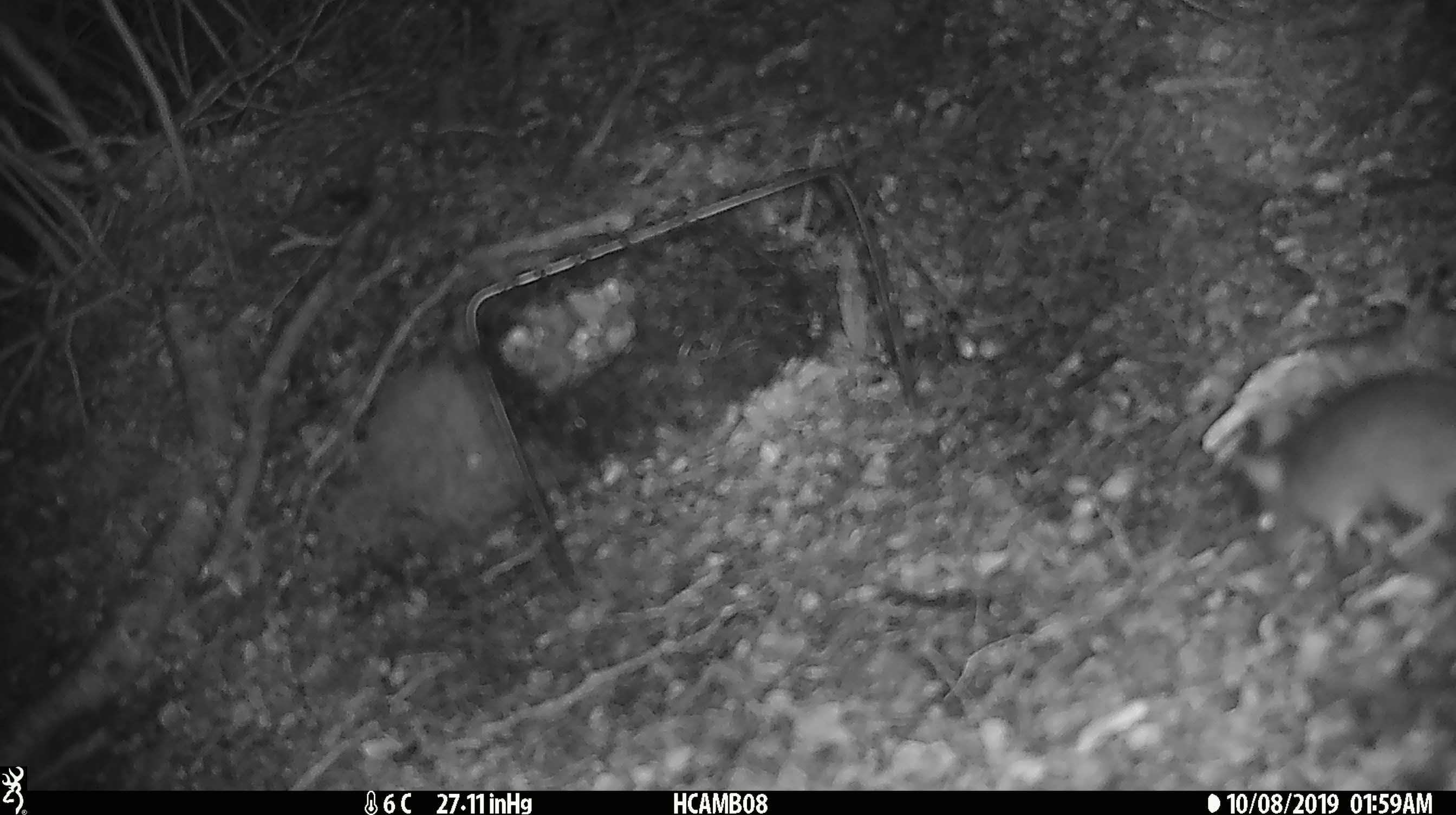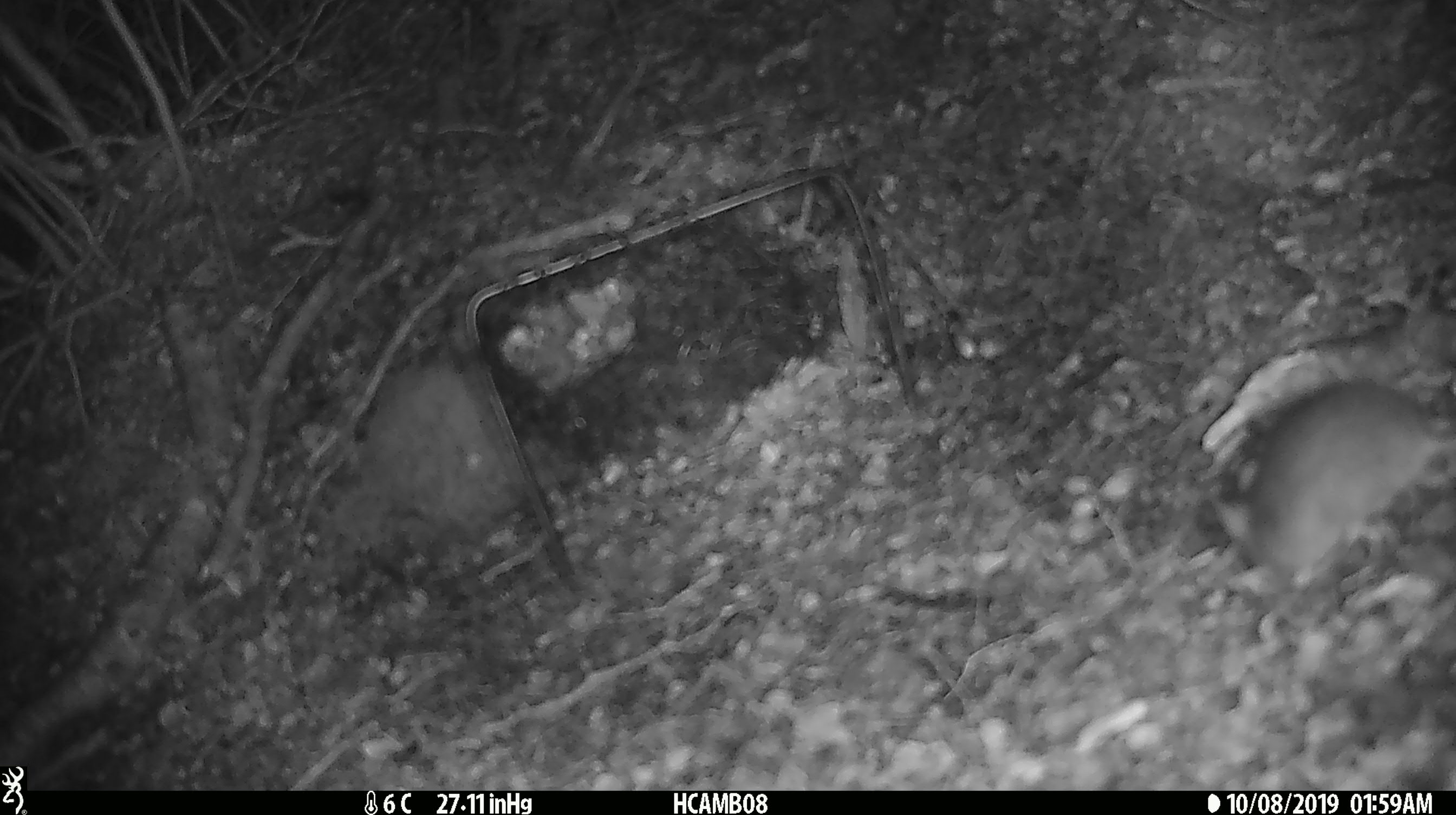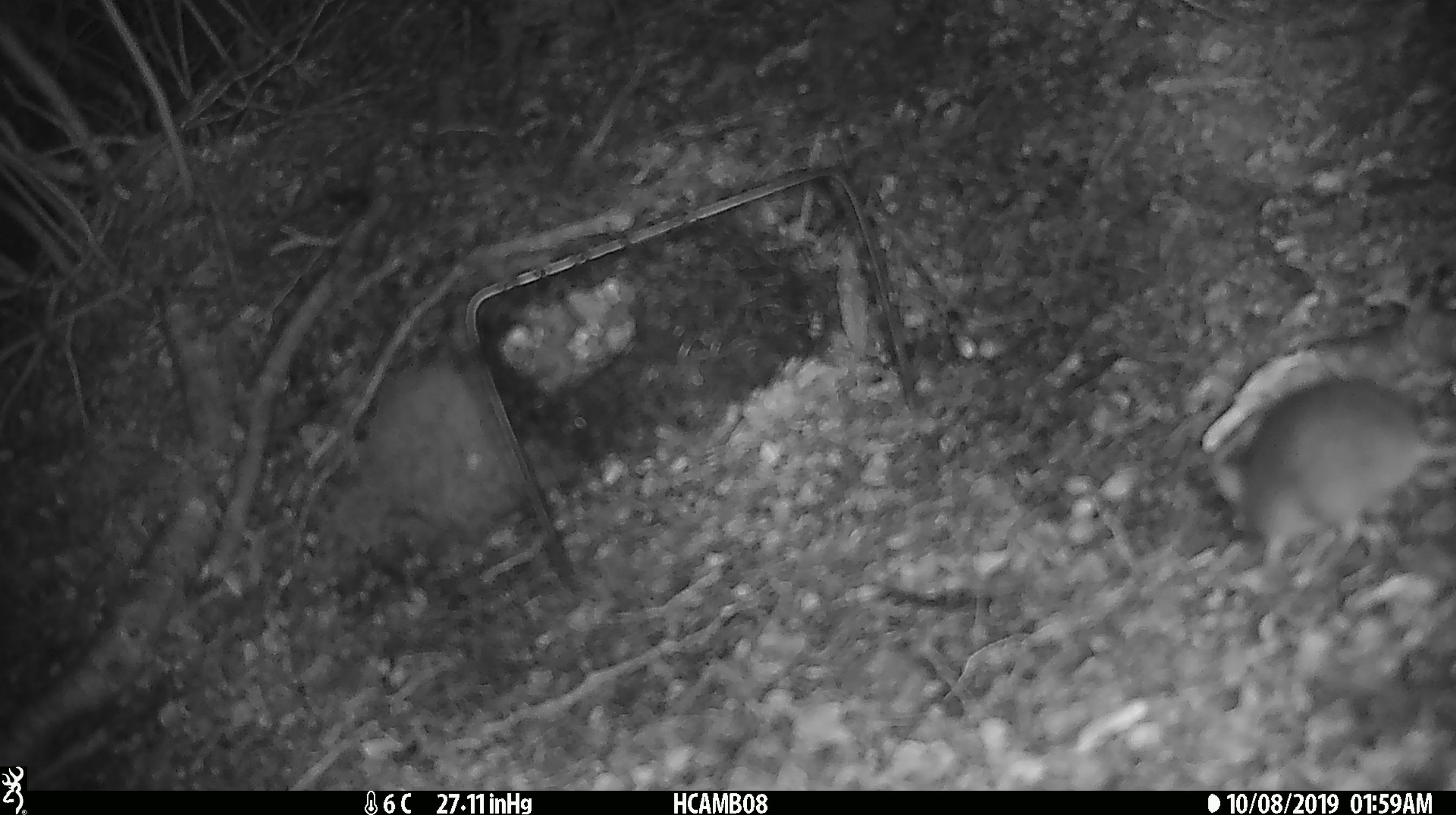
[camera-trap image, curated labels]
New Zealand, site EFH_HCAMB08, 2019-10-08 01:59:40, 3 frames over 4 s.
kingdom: Animalia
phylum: Chordata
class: Mammalia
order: Rodentia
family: Muridae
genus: Mus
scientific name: Mus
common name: mouse